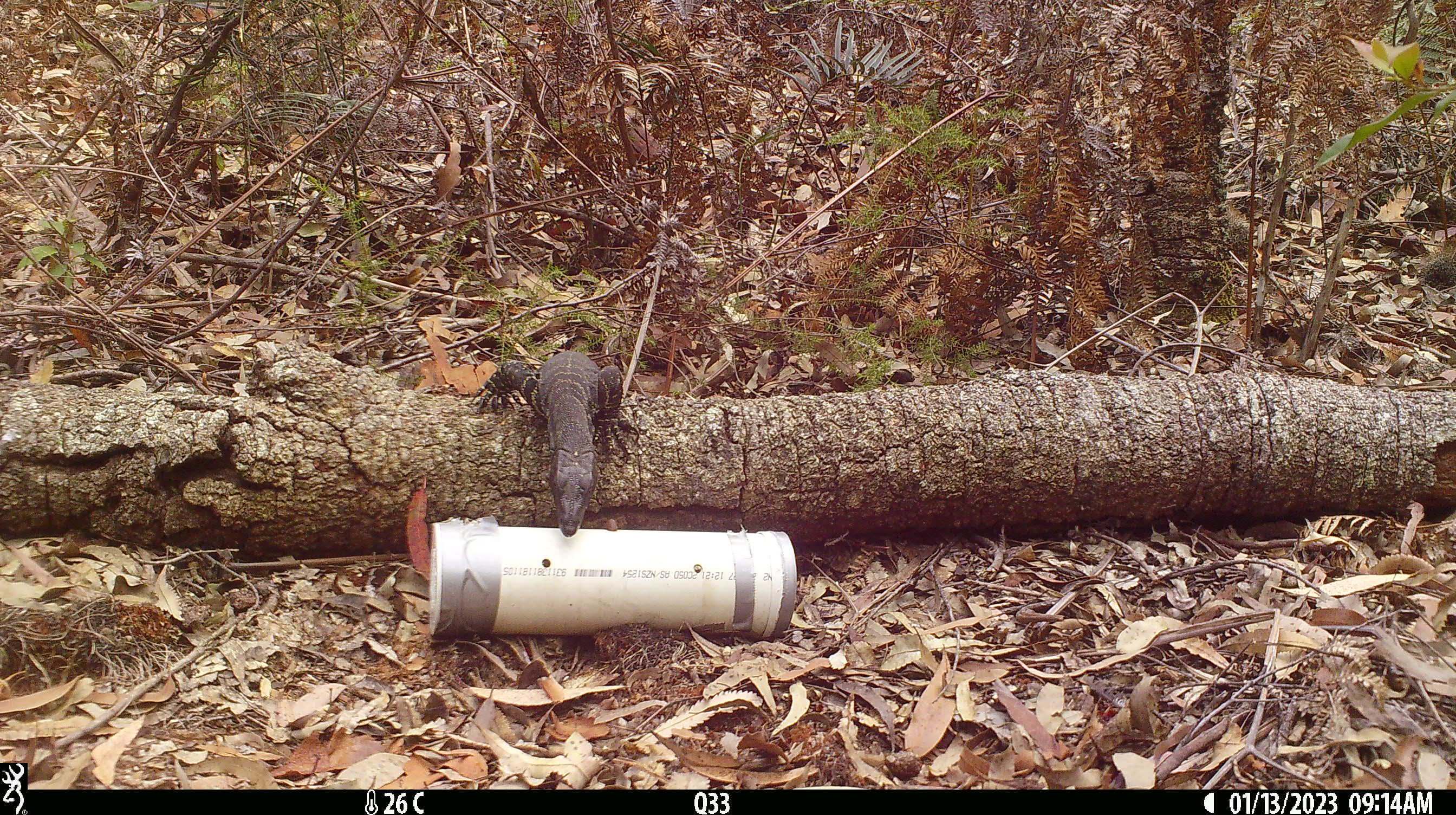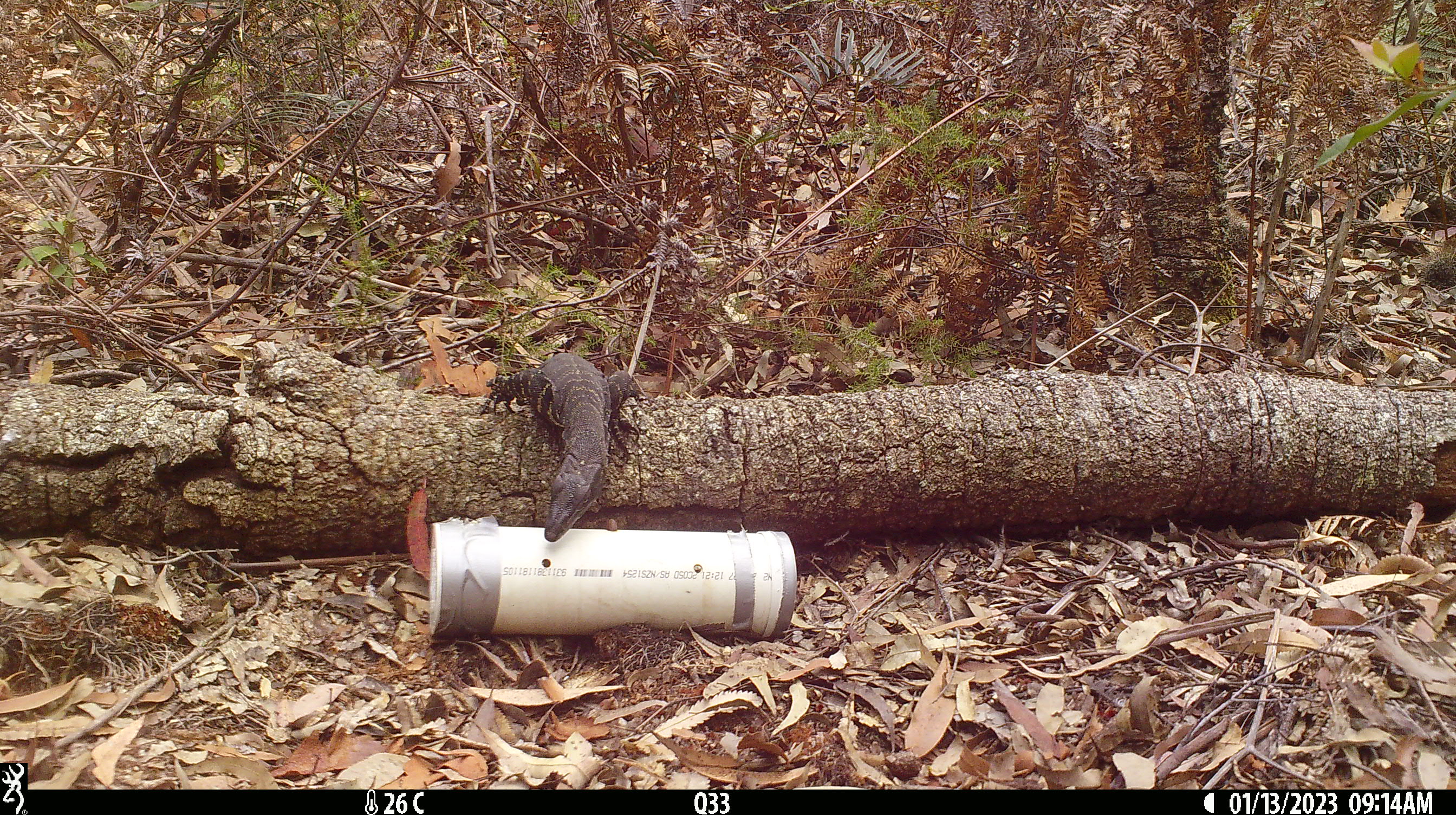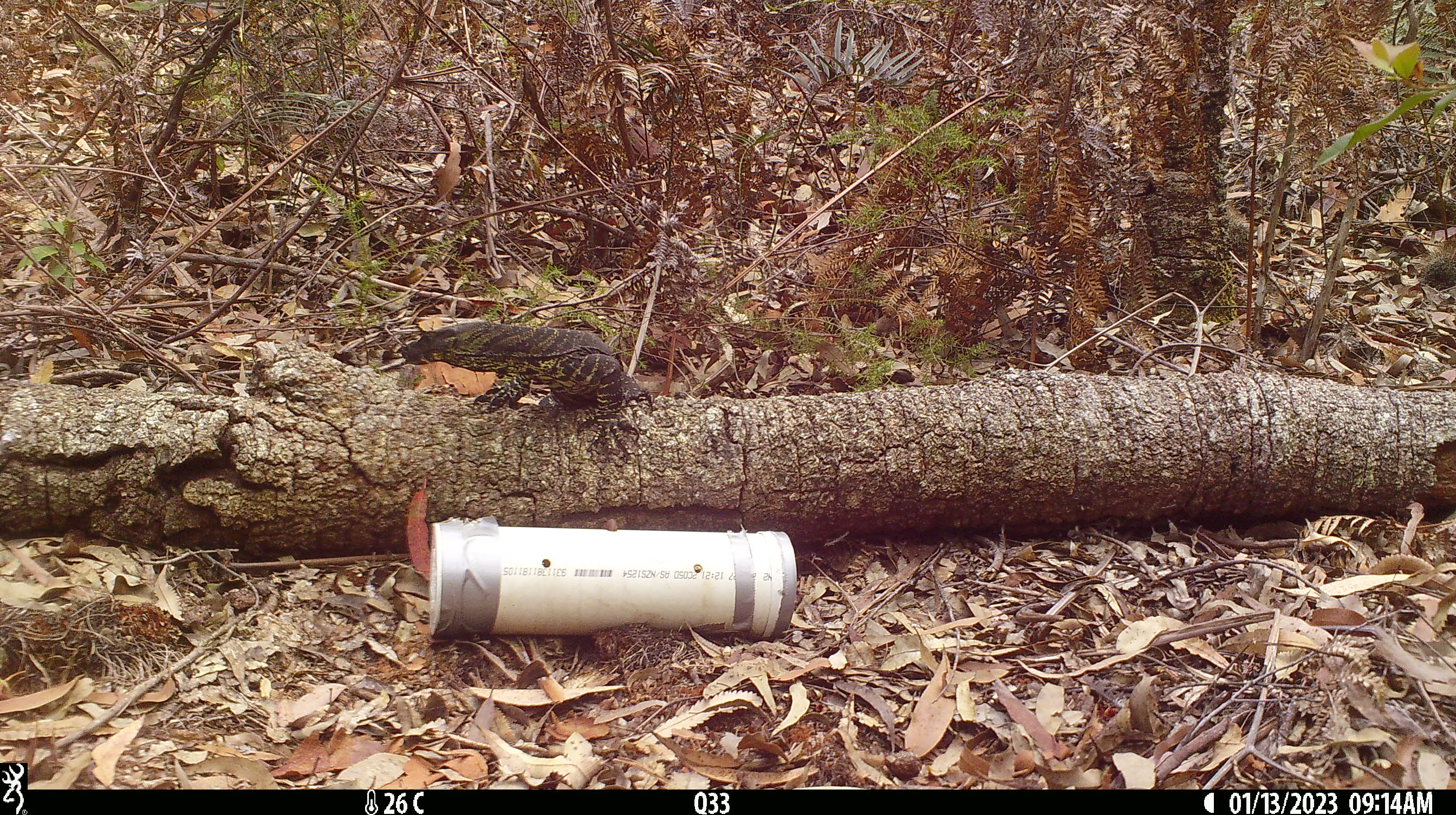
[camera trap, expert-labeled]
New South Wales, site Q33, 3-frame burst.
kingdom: Animalia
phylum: Chordata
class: Reptilia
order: Squamata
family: Varanidae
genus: Varanus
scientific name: Varanus varius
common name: lace monitor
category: goanna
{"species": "goanna (lace monitor) (Varanus varius)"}